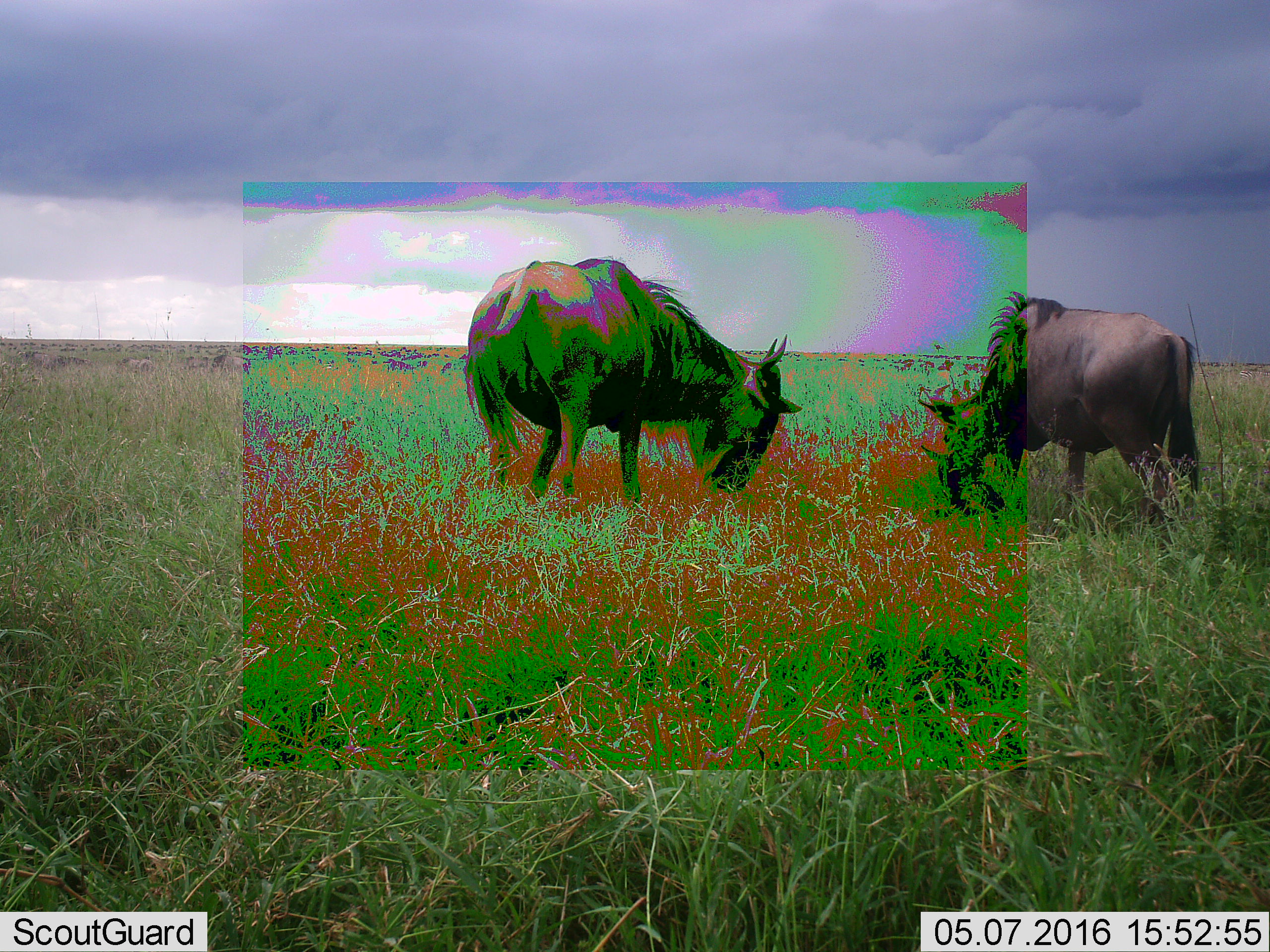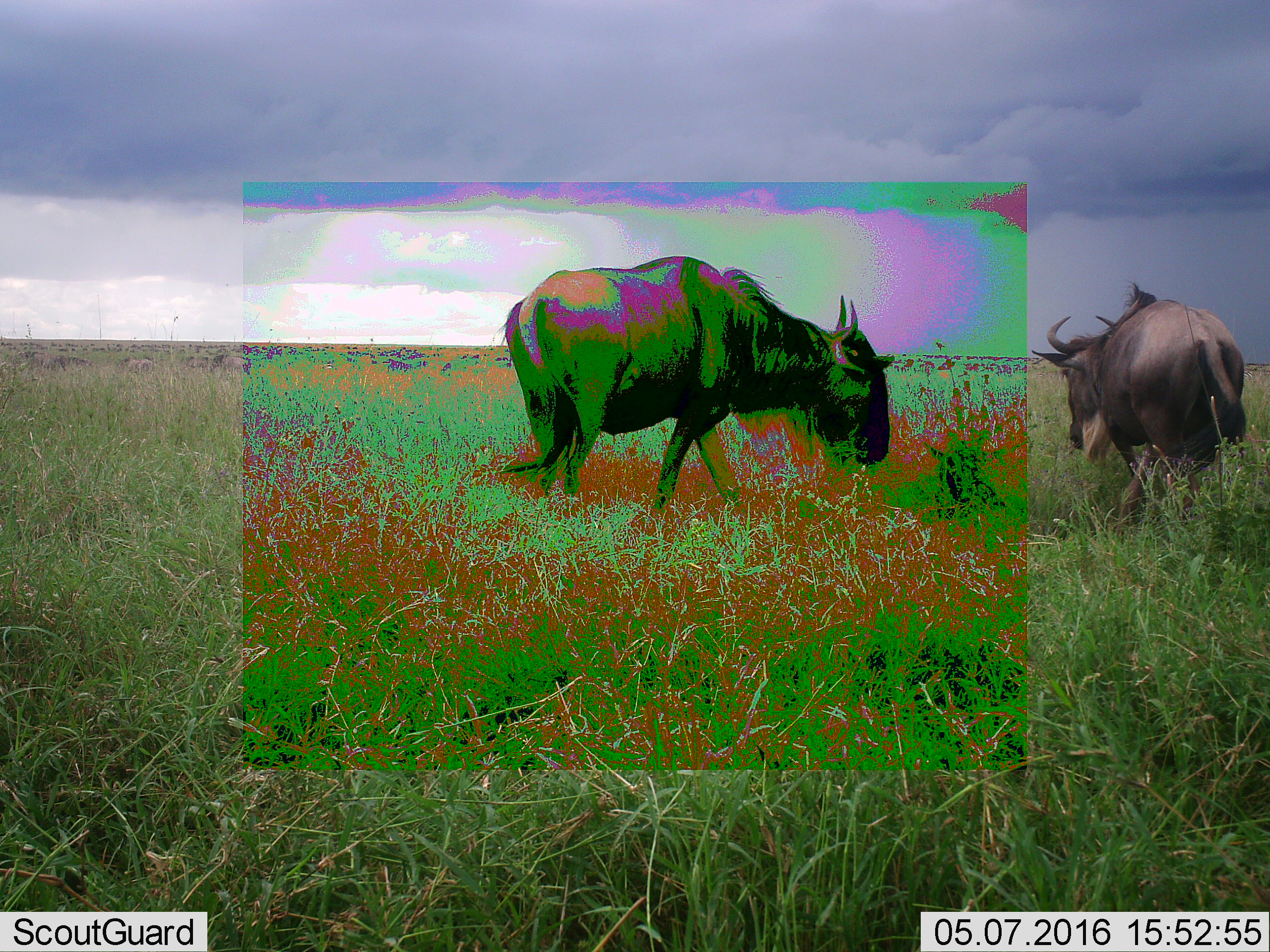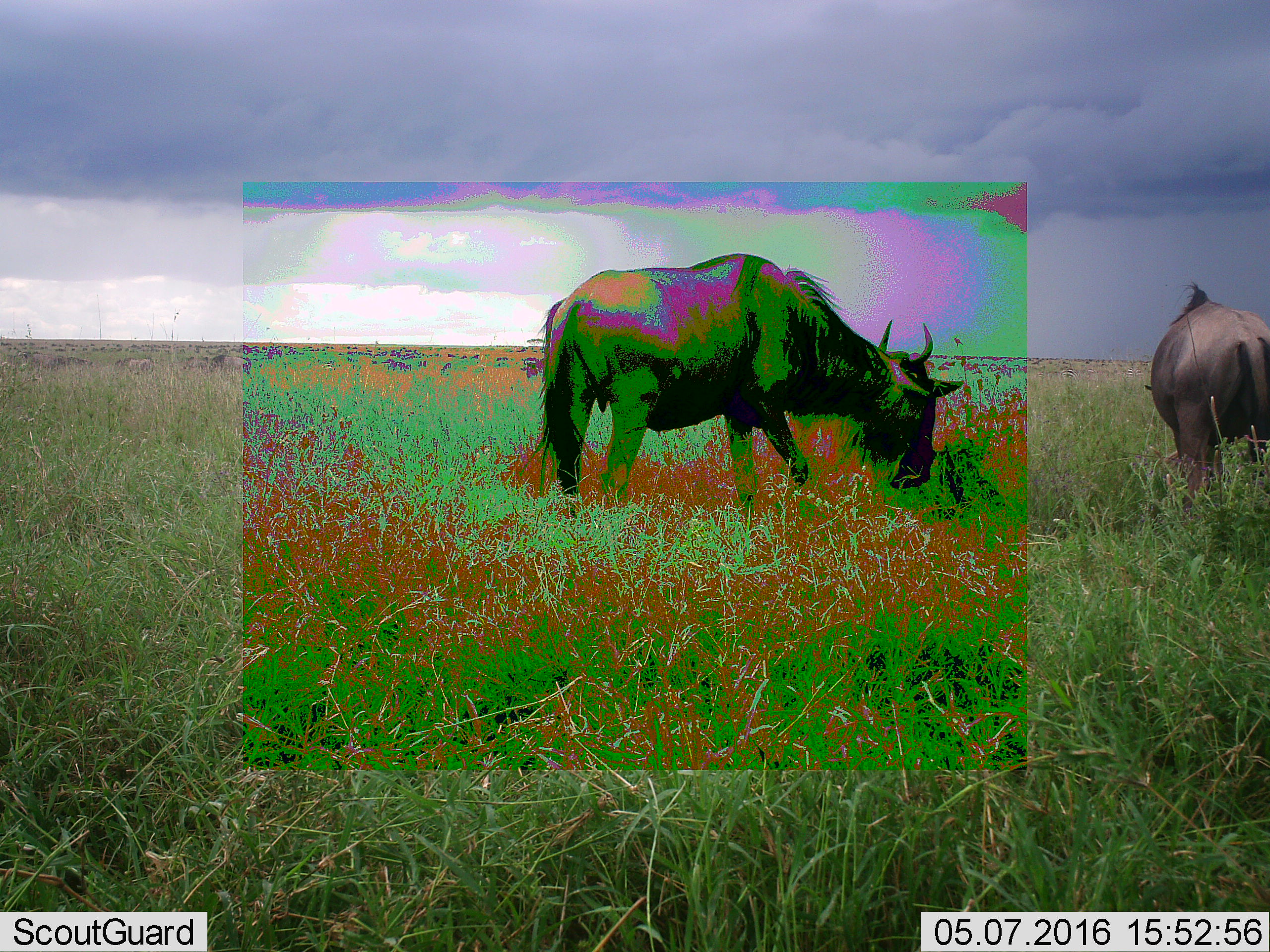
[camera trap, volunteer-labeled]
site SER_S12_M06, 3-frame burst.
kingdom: Animalia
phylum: Chordata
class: Mammalia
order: Artiodactyla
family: Bovidae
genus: Connochaetes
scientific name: Connochaetes taurinus taurinus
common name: blue wildebeest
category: wildebeestblue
Wildebeestblue (blue wildebeest) (Connochaetes taurinus taurinus), count 2. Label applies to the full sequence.